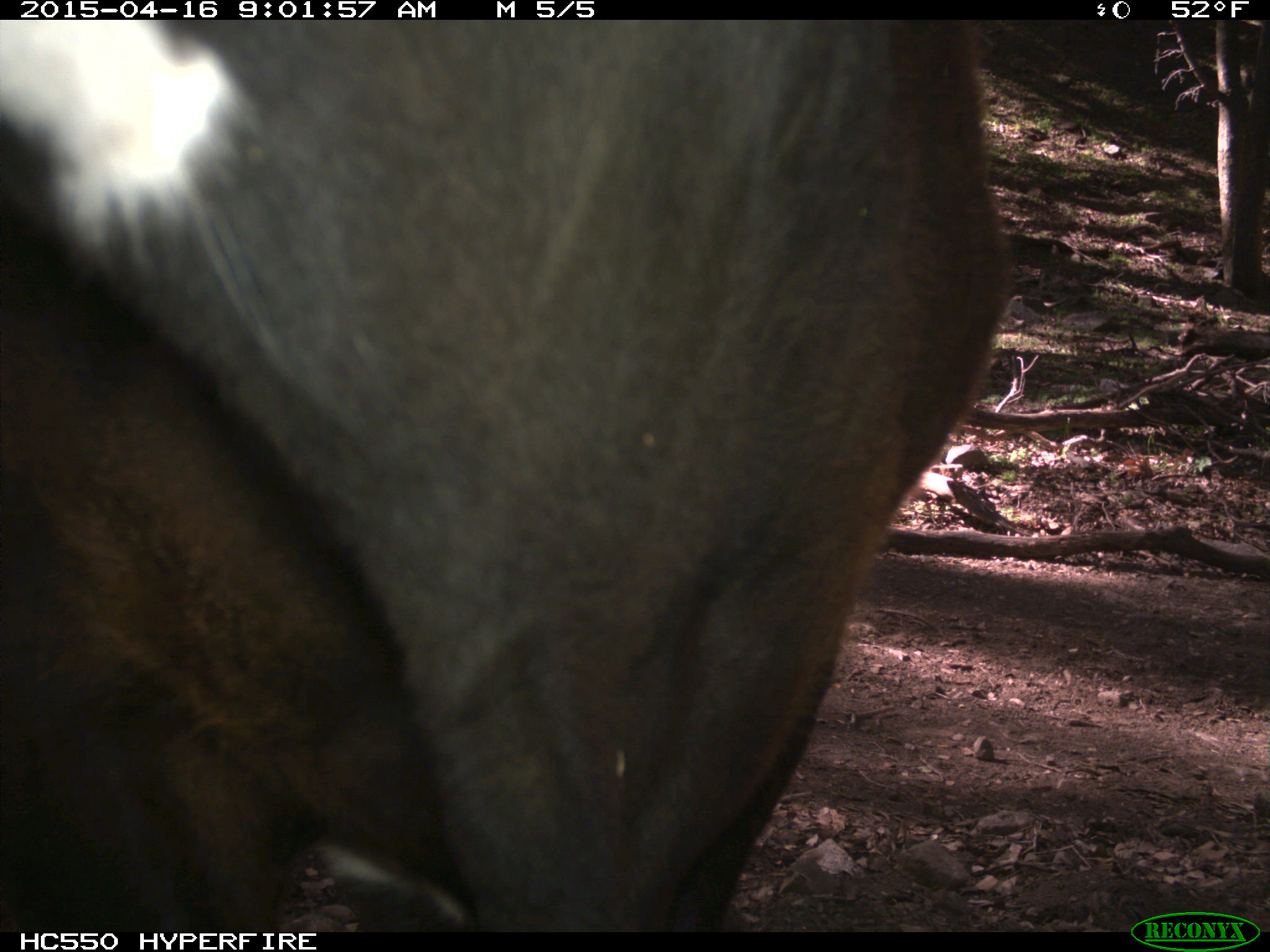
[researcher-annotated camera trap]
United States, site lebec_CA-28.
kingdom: Animalia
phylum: Chordata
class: Mammalia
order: Artiodactyla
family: Bovidae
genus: Bos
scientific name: Bos taurus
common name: domestic cow